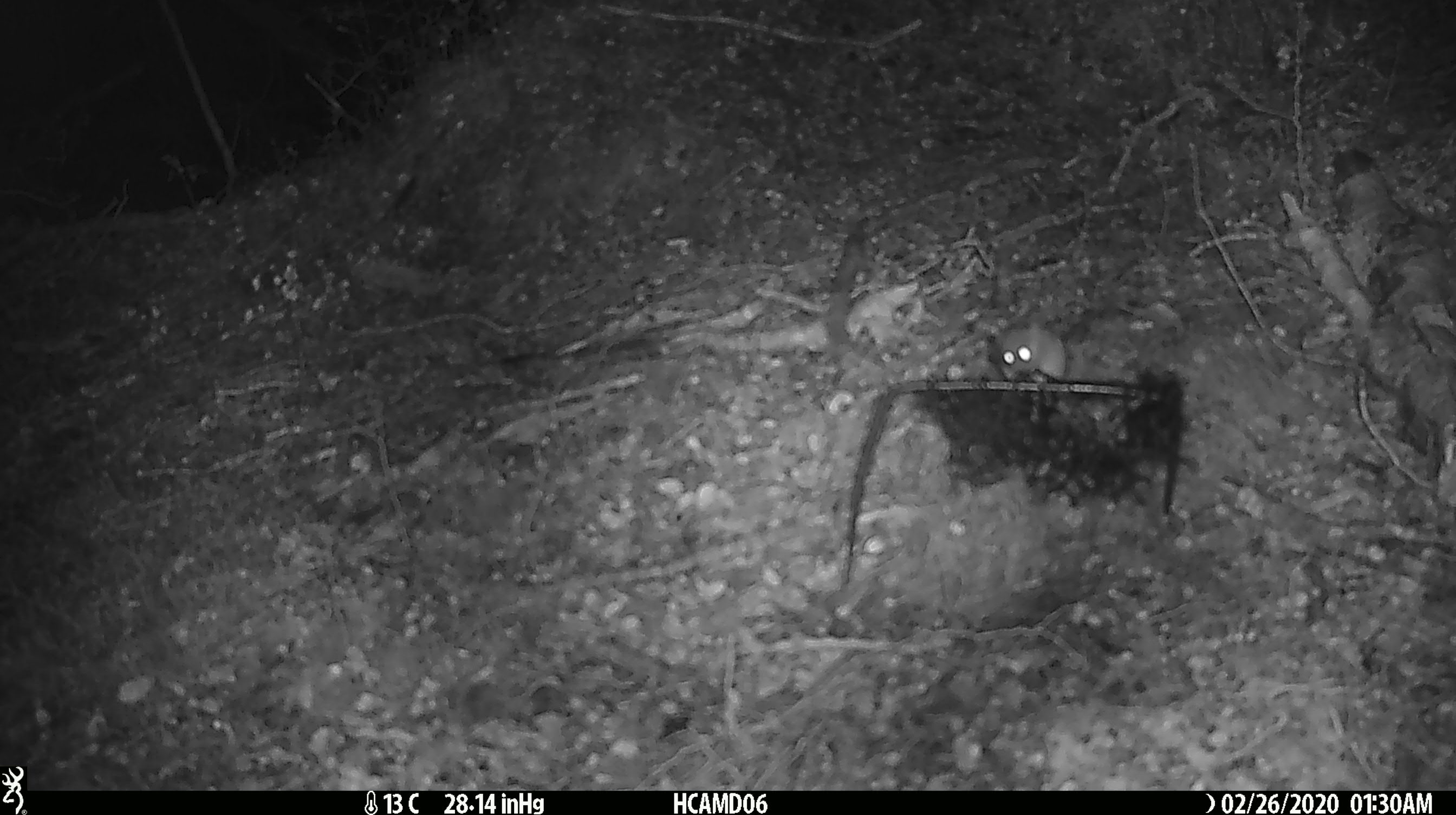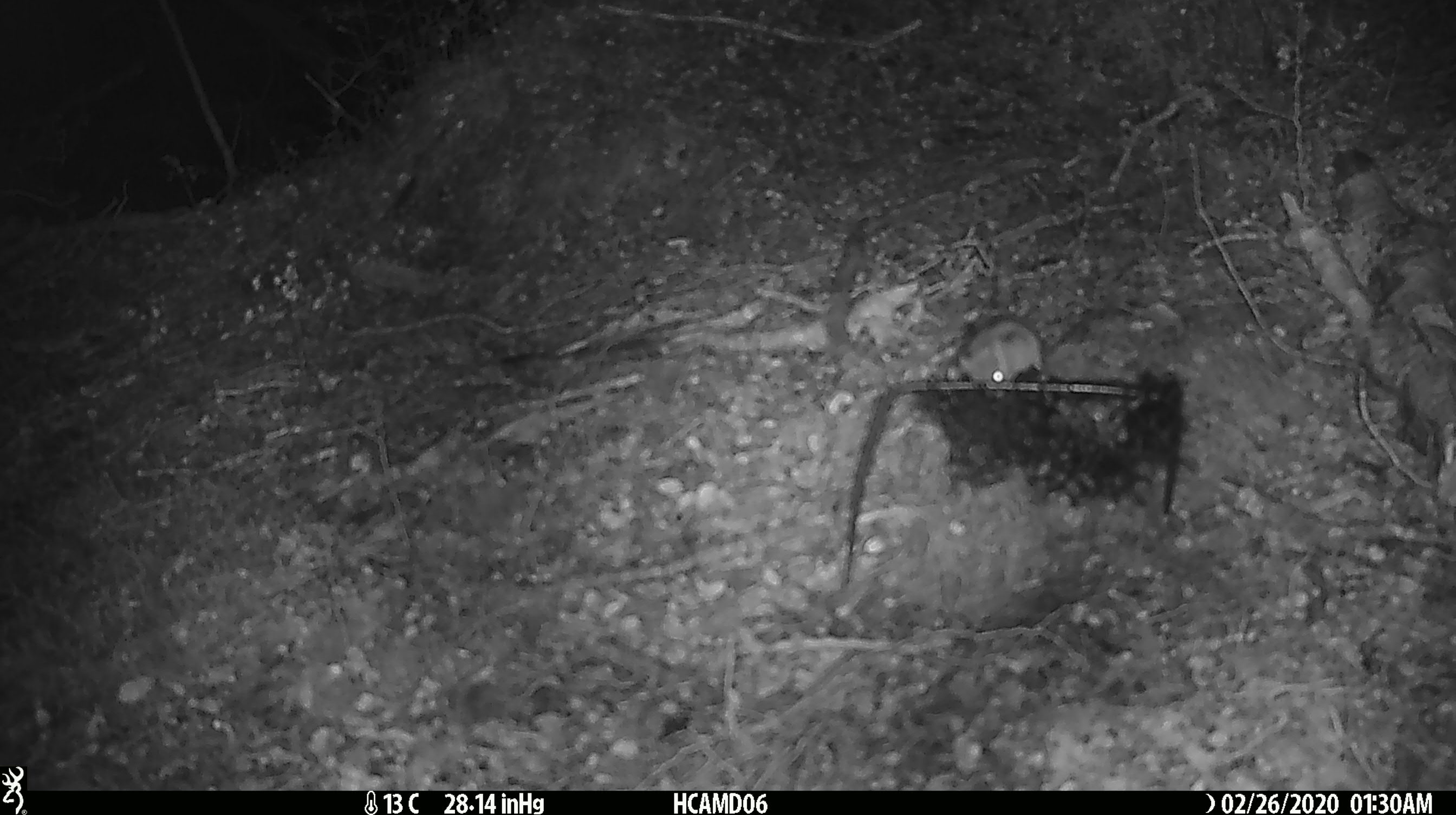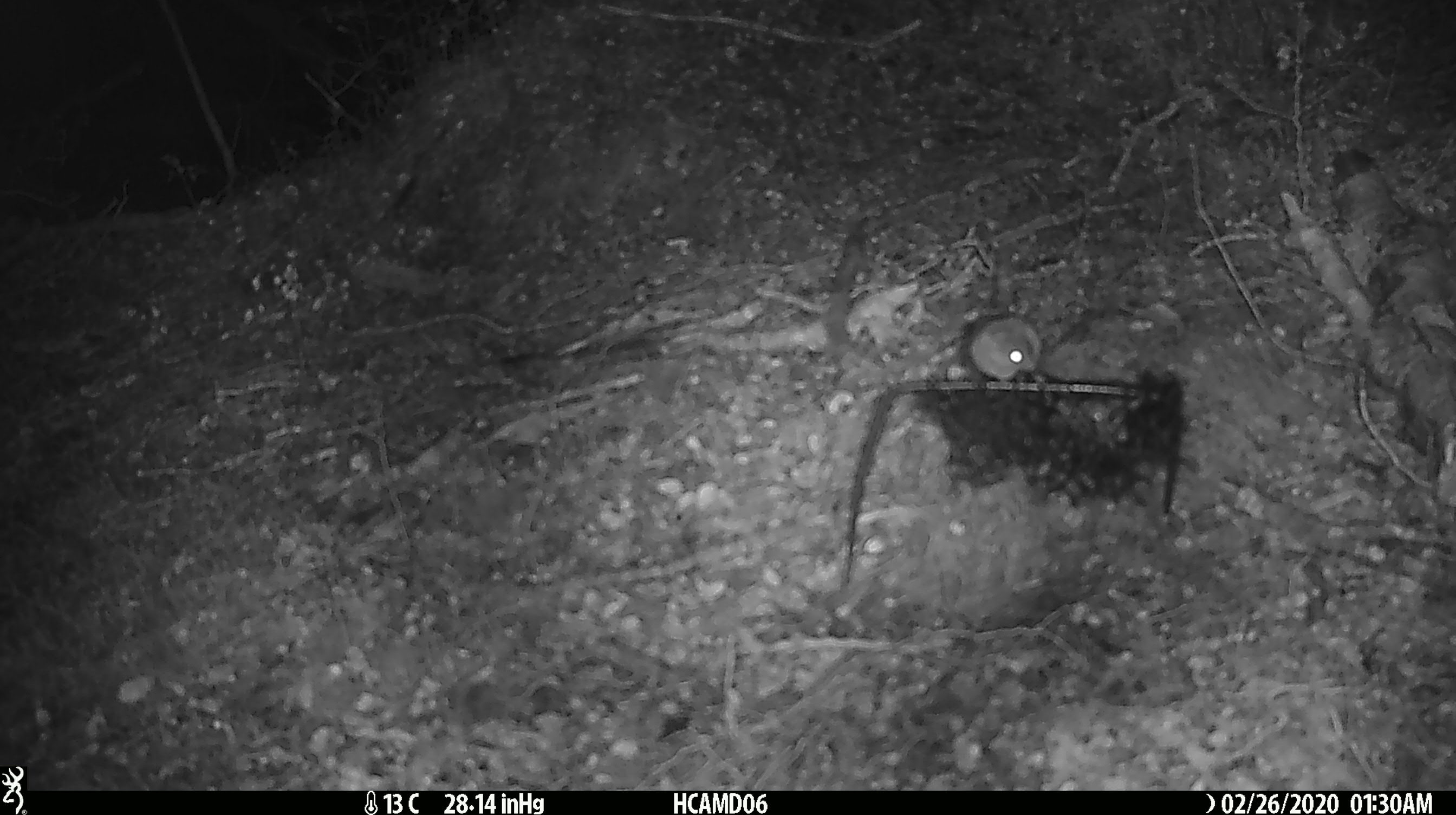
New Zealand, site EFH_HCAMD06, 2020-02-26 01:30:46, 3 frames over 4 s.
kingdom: Animalia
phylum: Chordata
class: Mammalia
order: Rodentia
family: Muridae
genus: Mus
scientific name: Mus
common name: mouse